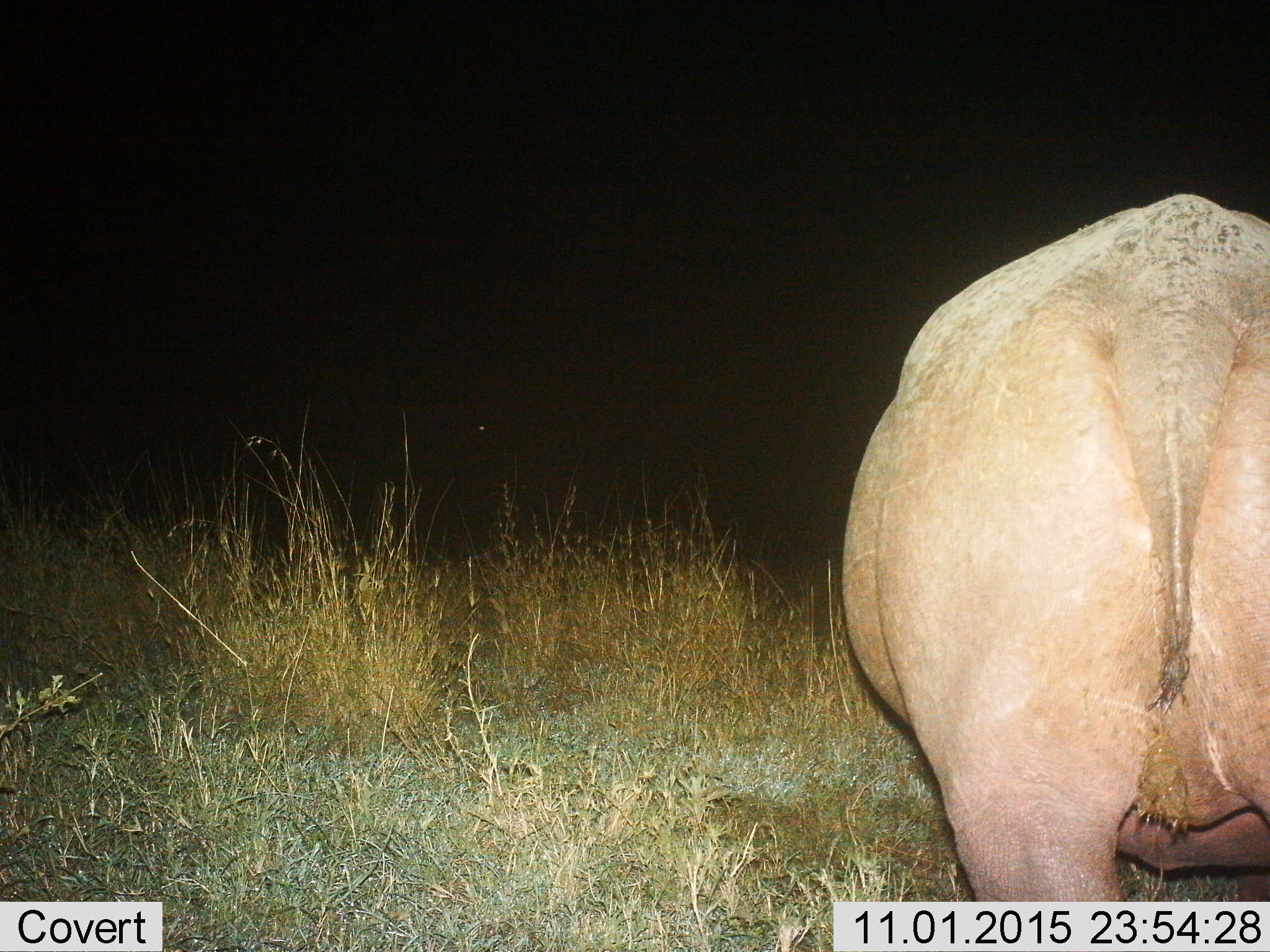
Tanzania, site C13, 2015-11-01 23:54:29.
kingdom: Animalia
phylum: Chordata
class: Mammalia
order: Artiodactyla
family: Hippopotamidae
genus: Hippopotamus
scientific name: Hippopotamus amphibius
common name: hippopotamus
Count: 1.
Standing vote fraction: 100%.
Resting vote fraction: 0%.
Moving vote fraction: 0%.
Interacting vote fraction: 0%.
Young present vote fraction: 0%.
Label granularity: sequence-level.